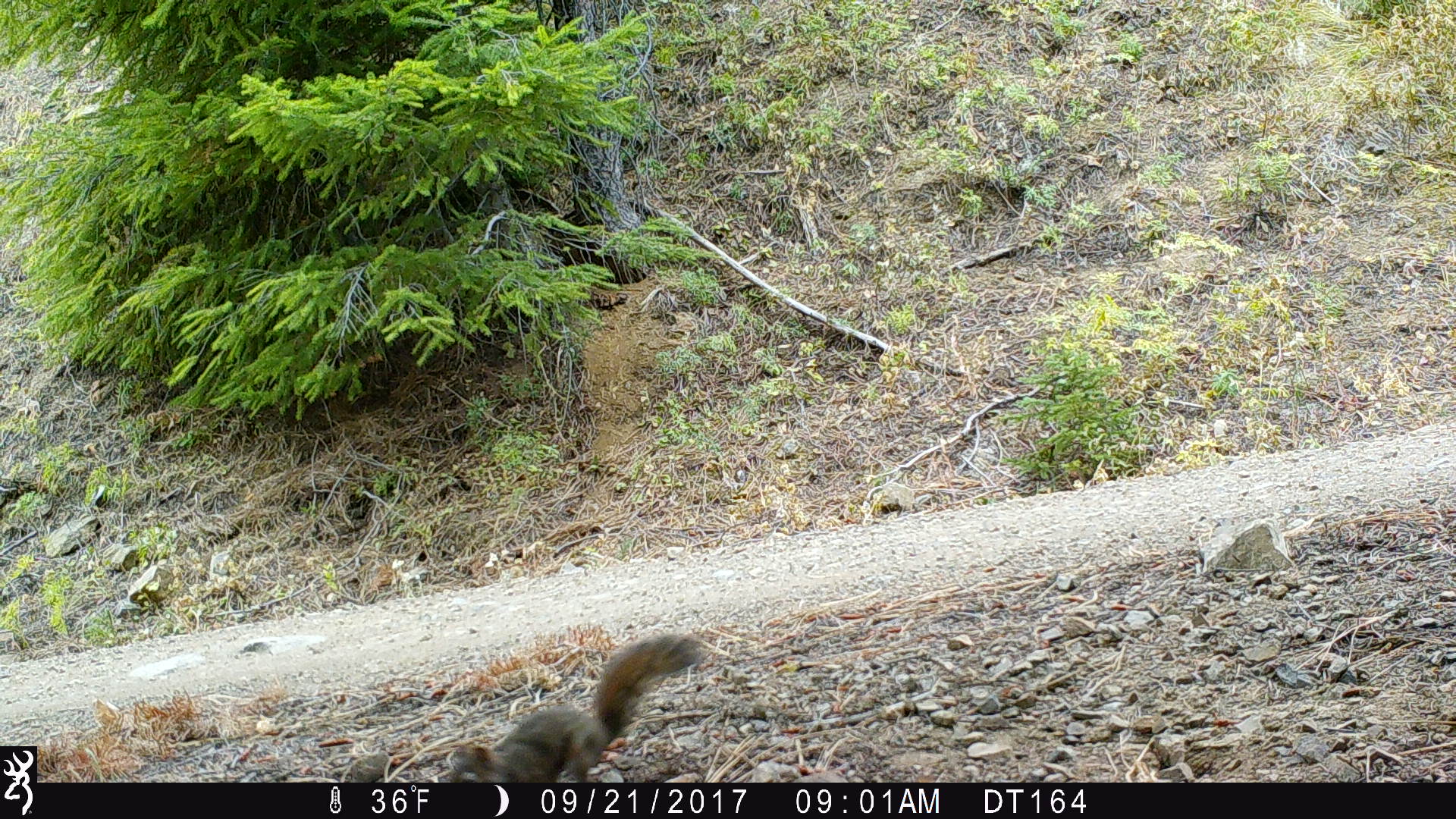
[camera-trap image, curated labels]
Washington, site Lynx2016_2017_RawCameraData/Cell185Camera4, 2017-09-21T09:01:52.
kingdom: Animalia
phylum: Chordata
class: Mammalia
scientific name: Mammalia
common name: small mammal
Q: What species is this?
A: Small mammal (Mammalia).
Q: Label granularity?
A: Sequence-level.